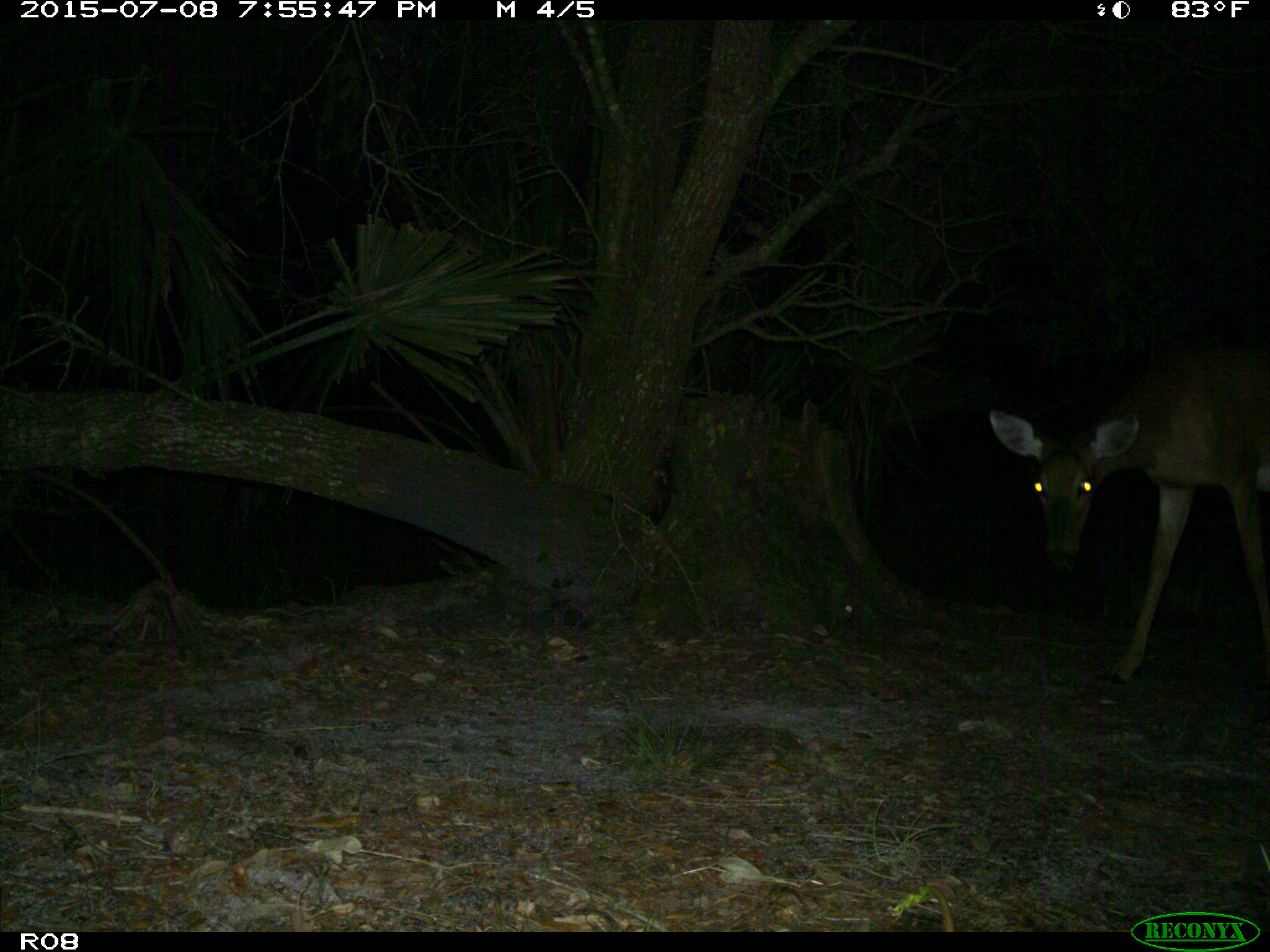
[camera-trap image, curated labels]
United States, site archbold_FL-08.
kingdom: Animalia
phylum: Chordata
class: Mammalia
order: Artiodactyla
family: Cervidae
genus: Odocoileus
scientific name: Odocoileus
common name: deer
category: unidentified deer